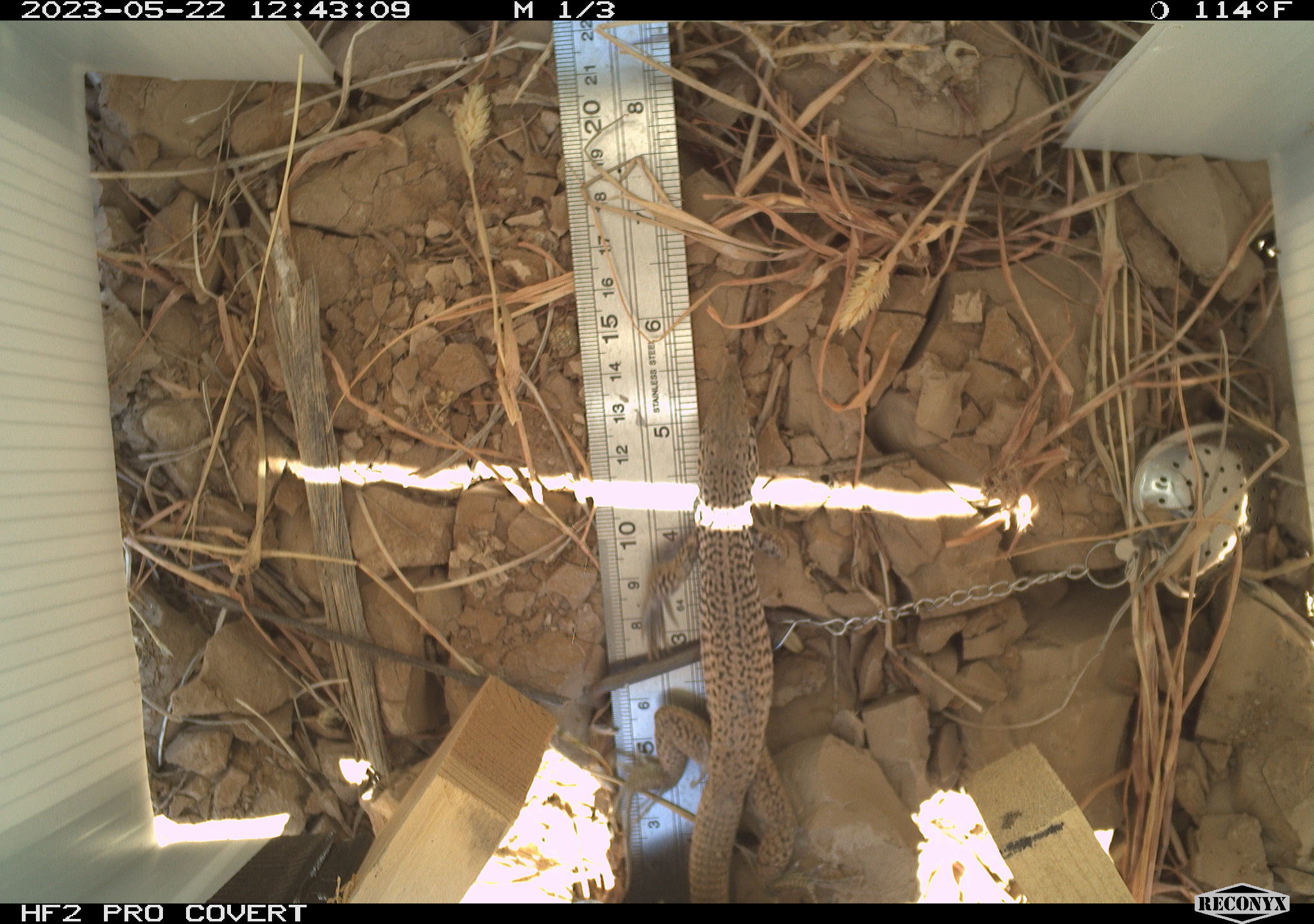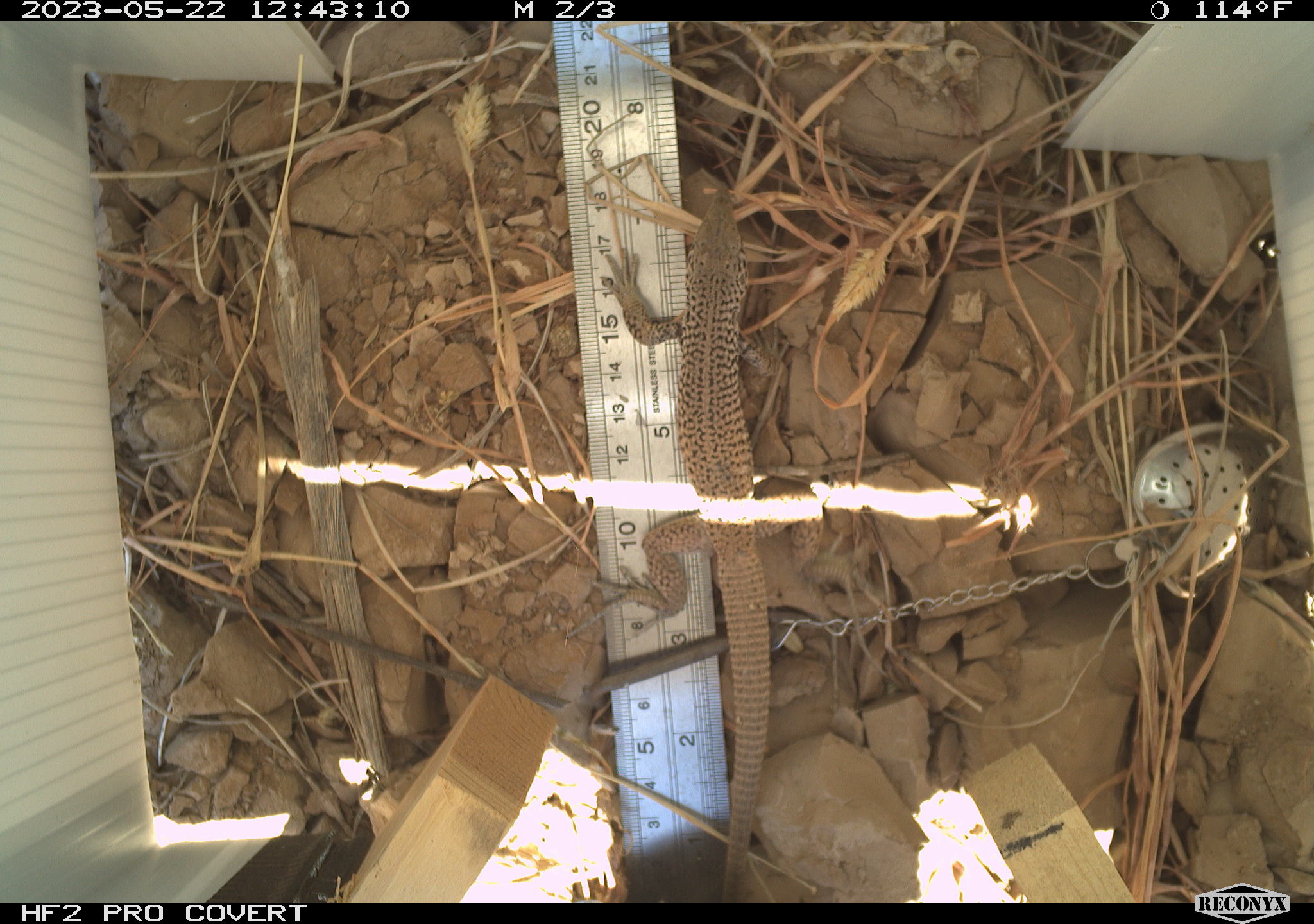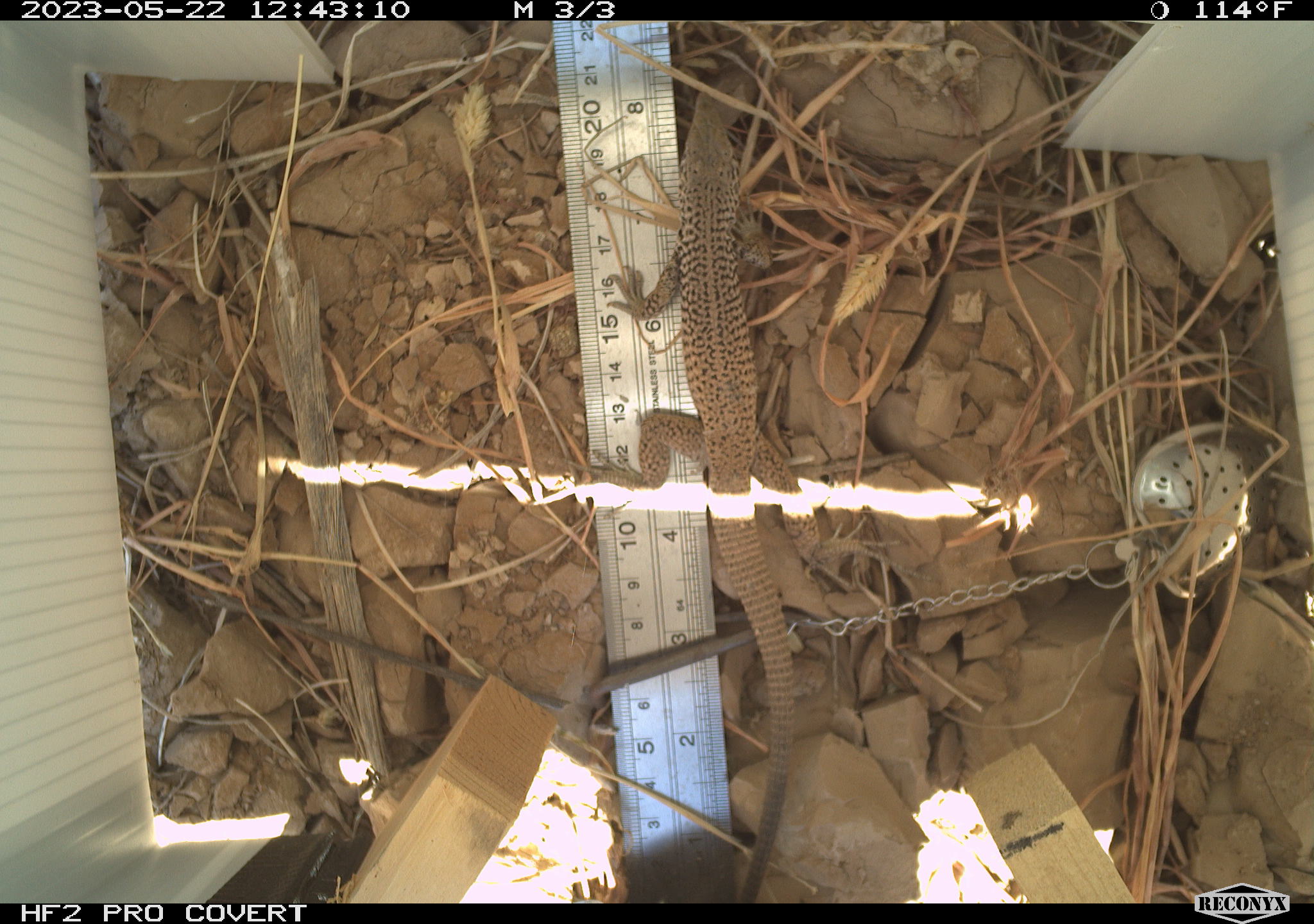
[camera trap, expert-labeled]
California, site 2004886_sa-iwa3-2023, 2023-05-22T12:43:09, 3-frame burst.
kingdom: Animalia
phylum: Chordata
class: Reptilia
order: Squamata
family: Teiidae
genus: Aspidoscelis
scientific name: Aspidoscelis tigris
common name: western whiptail